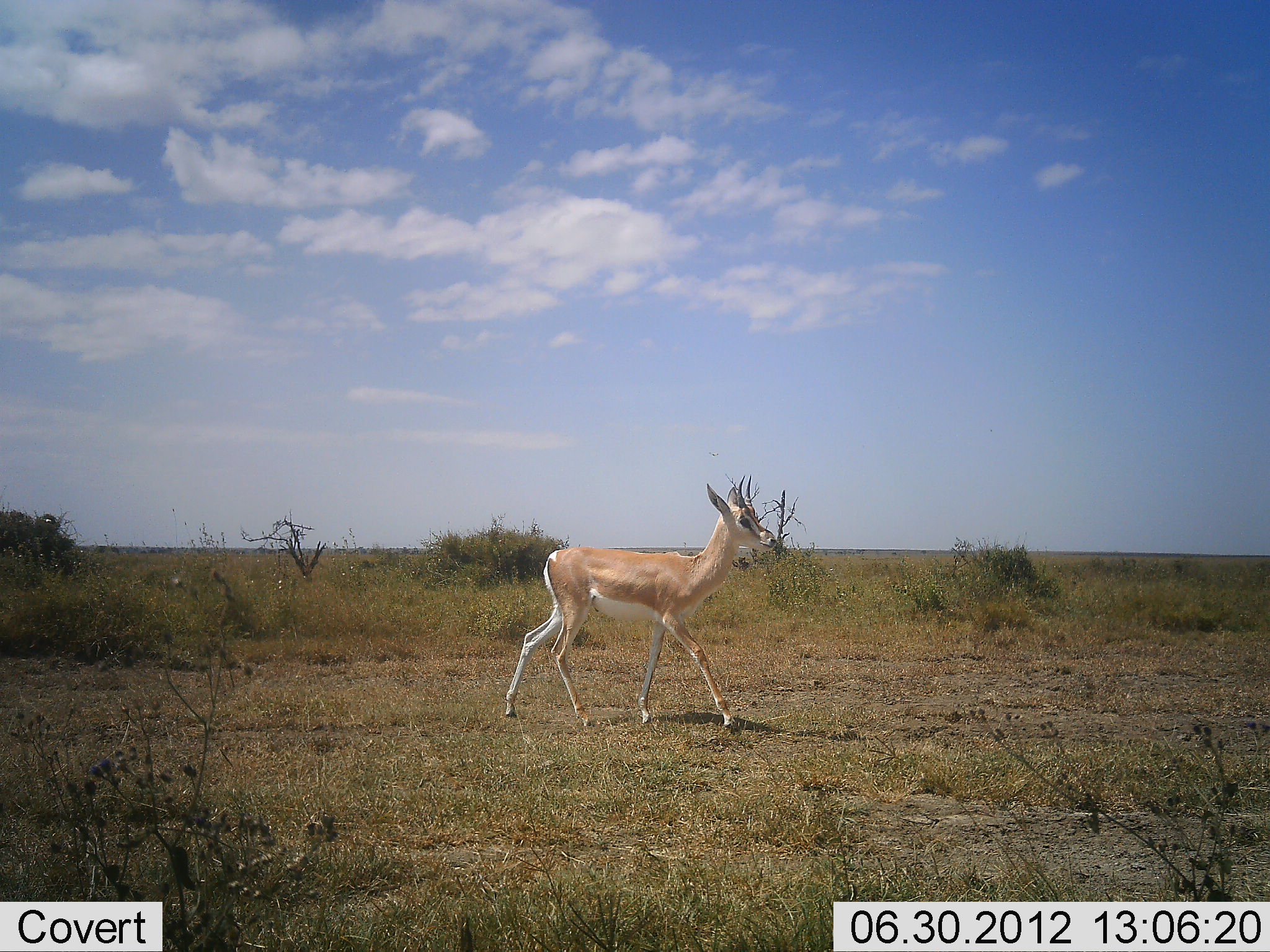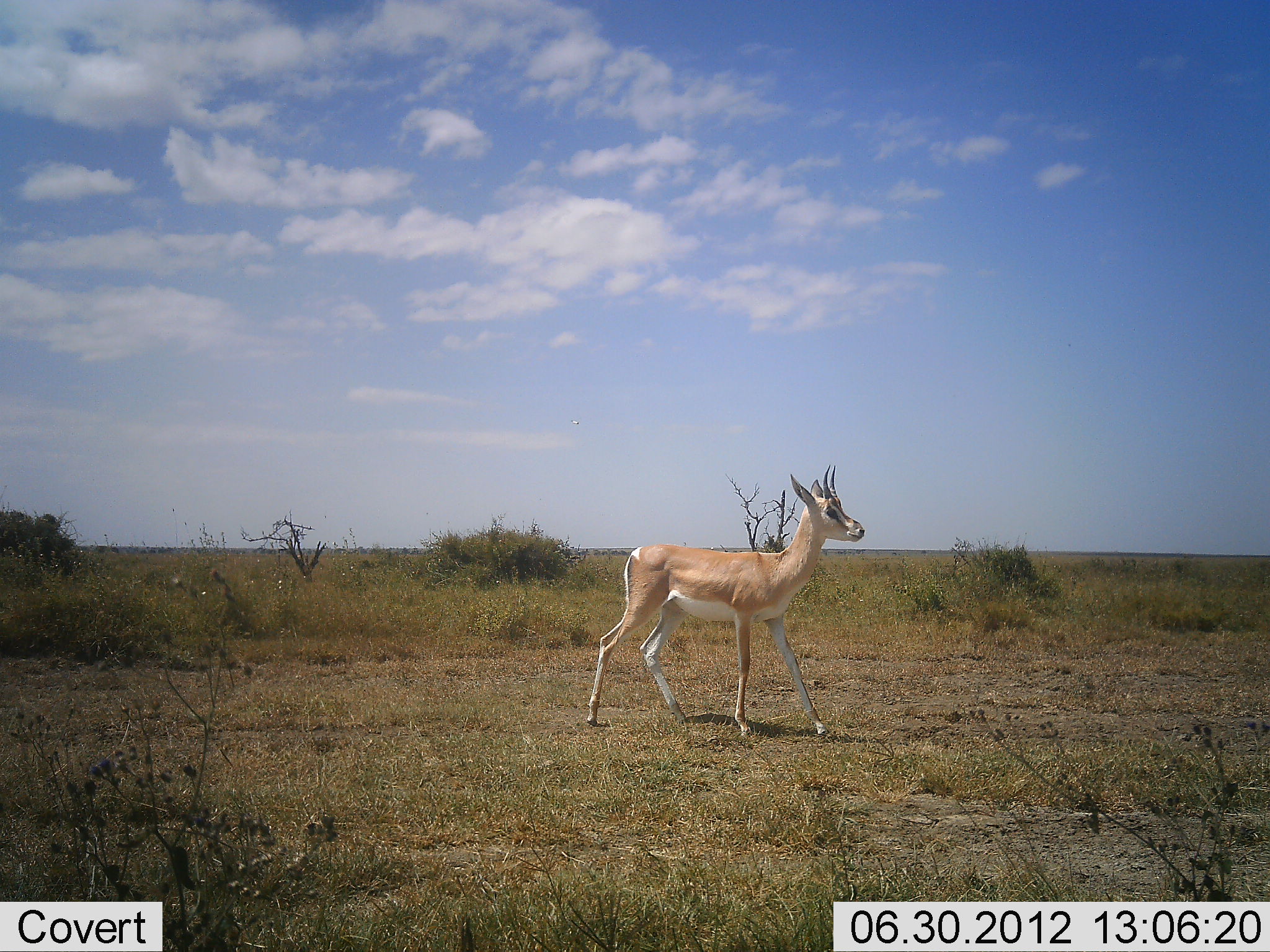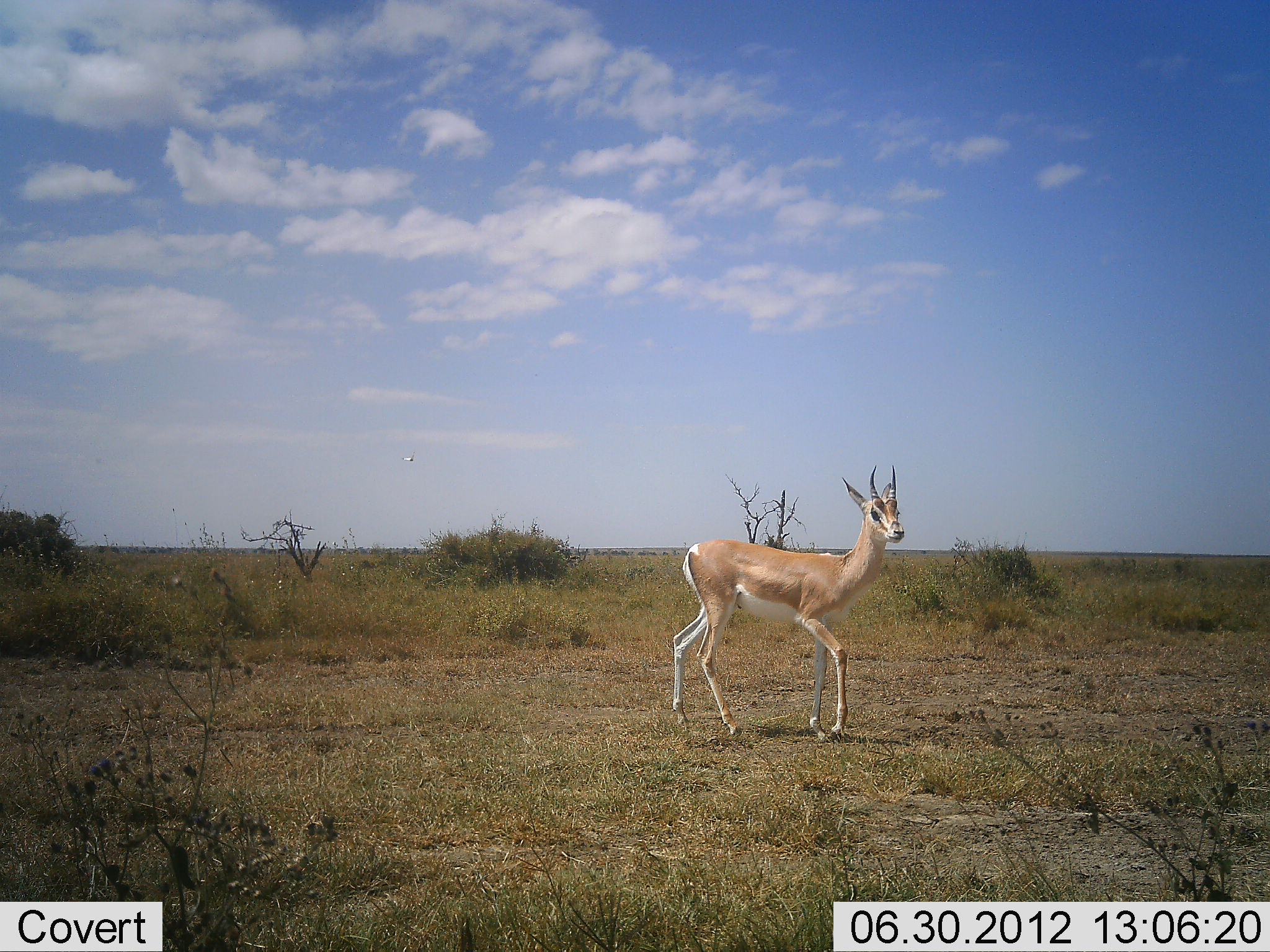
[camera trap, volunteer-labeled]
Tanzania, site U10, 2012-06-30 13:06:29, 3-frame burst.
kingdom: Animalia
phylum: Chordata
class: Mammalia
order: Artiodactyla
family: Bovidae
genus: Nanger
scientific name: Nanger granti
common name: grant's gazelle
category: gazellegrants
Gazellegrants (grant's gazelle) (Nanger granti), count 1. Behavior (volunteer vote fractions): standing 10%, resting 0%, moving 90%, interacting 0%. Young present (vote fraction): 0%. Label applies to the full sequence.